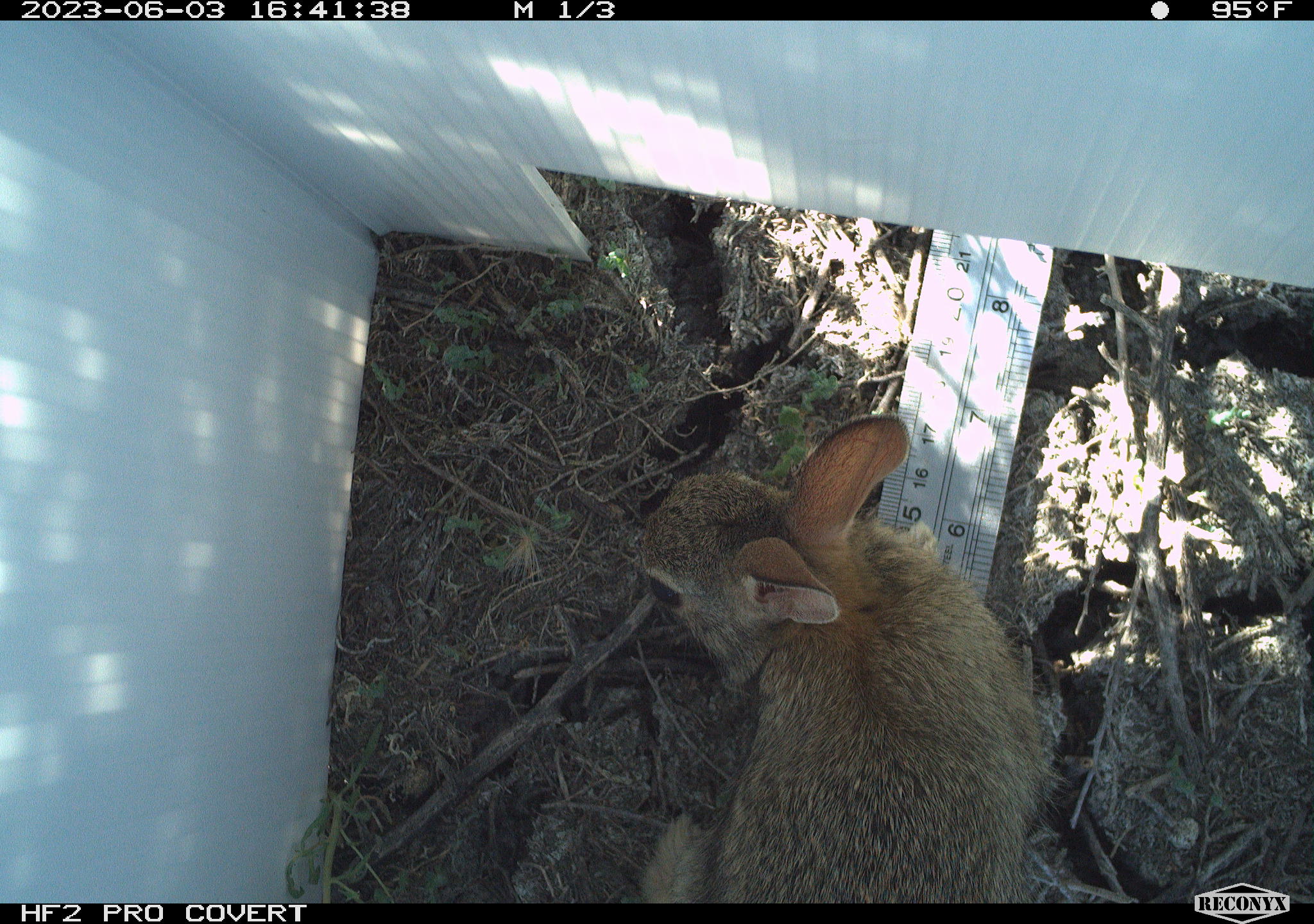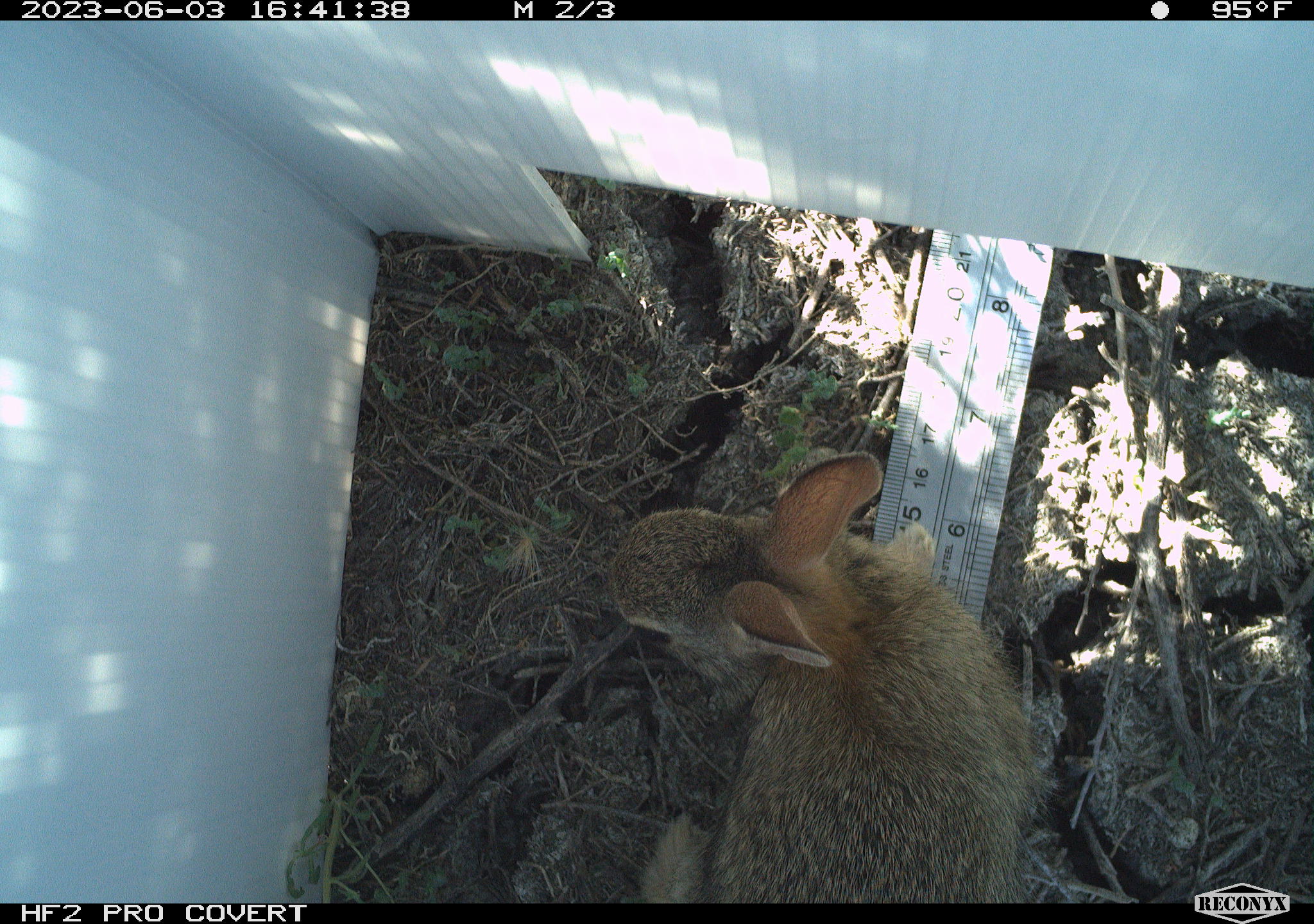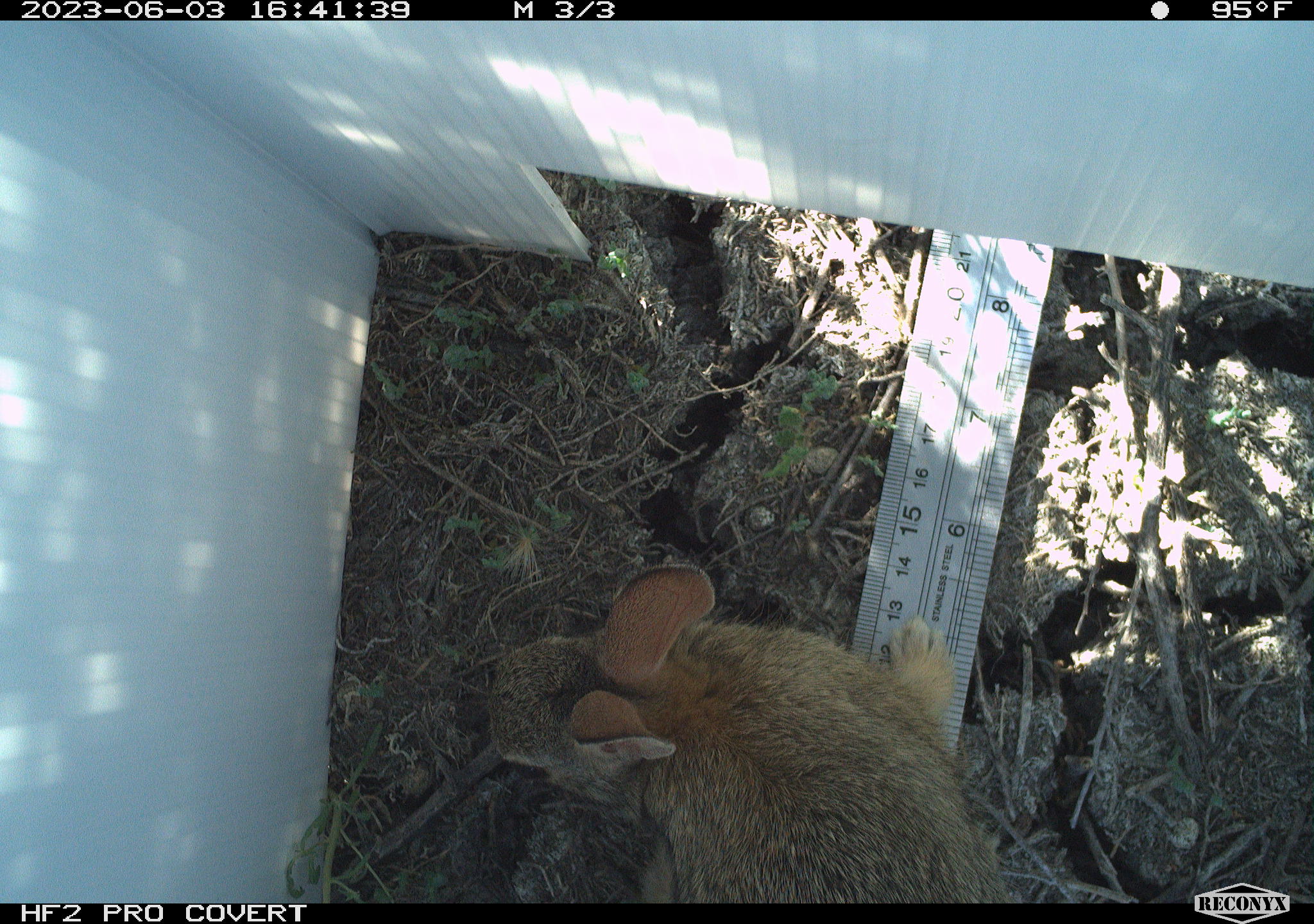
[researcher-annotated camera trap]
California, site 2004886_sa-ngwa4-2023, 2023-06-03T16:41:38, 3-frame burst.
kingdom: Animalia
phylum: Chordata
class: Mammalia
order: Lagomorpha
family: Leporidae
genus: Sylvilagus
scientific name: Sylvilagus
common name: cottontail rabbits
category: sylvilagus species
Sylvilagus species (cottontail rabbits) (Sylvilagus).